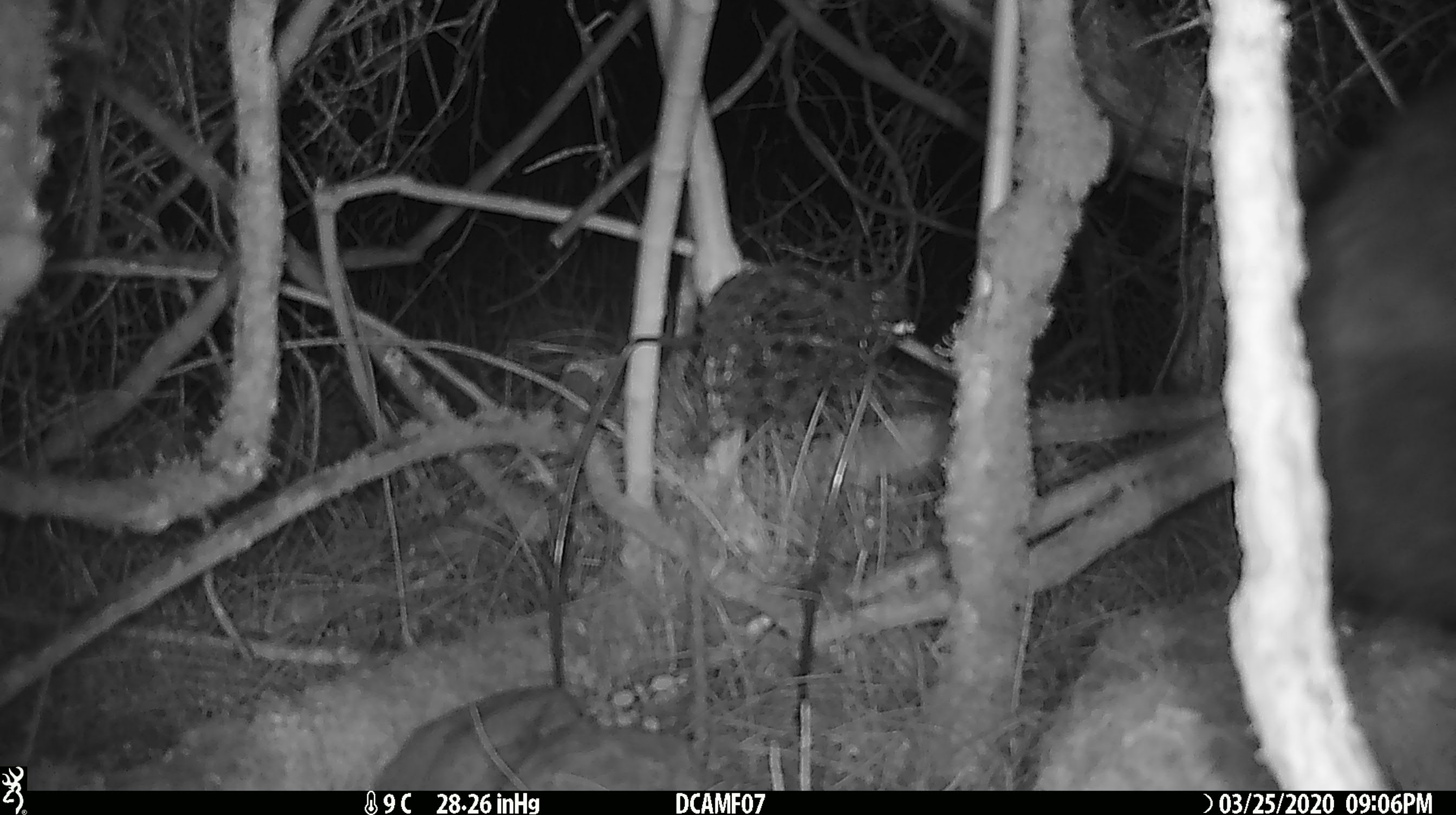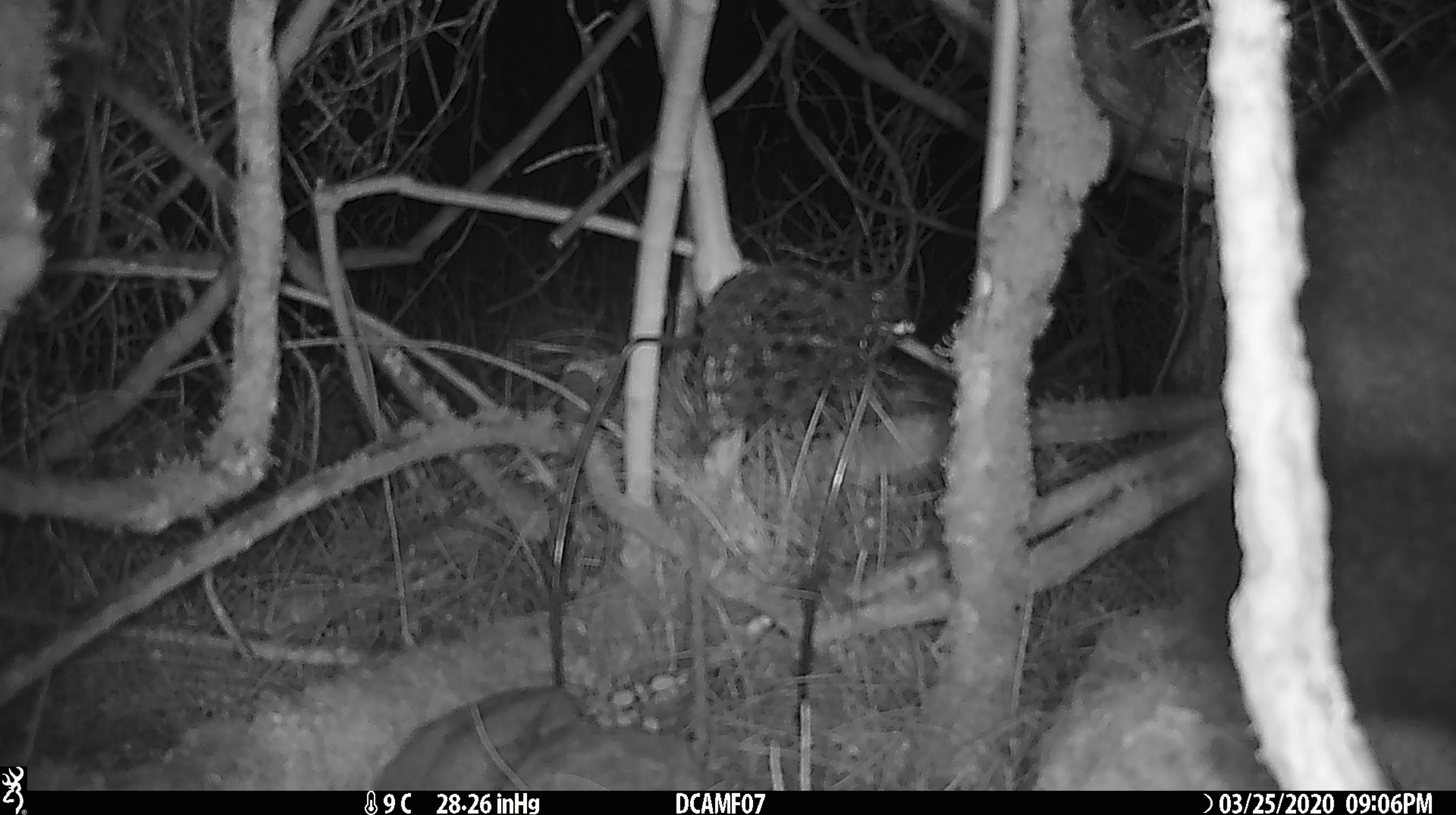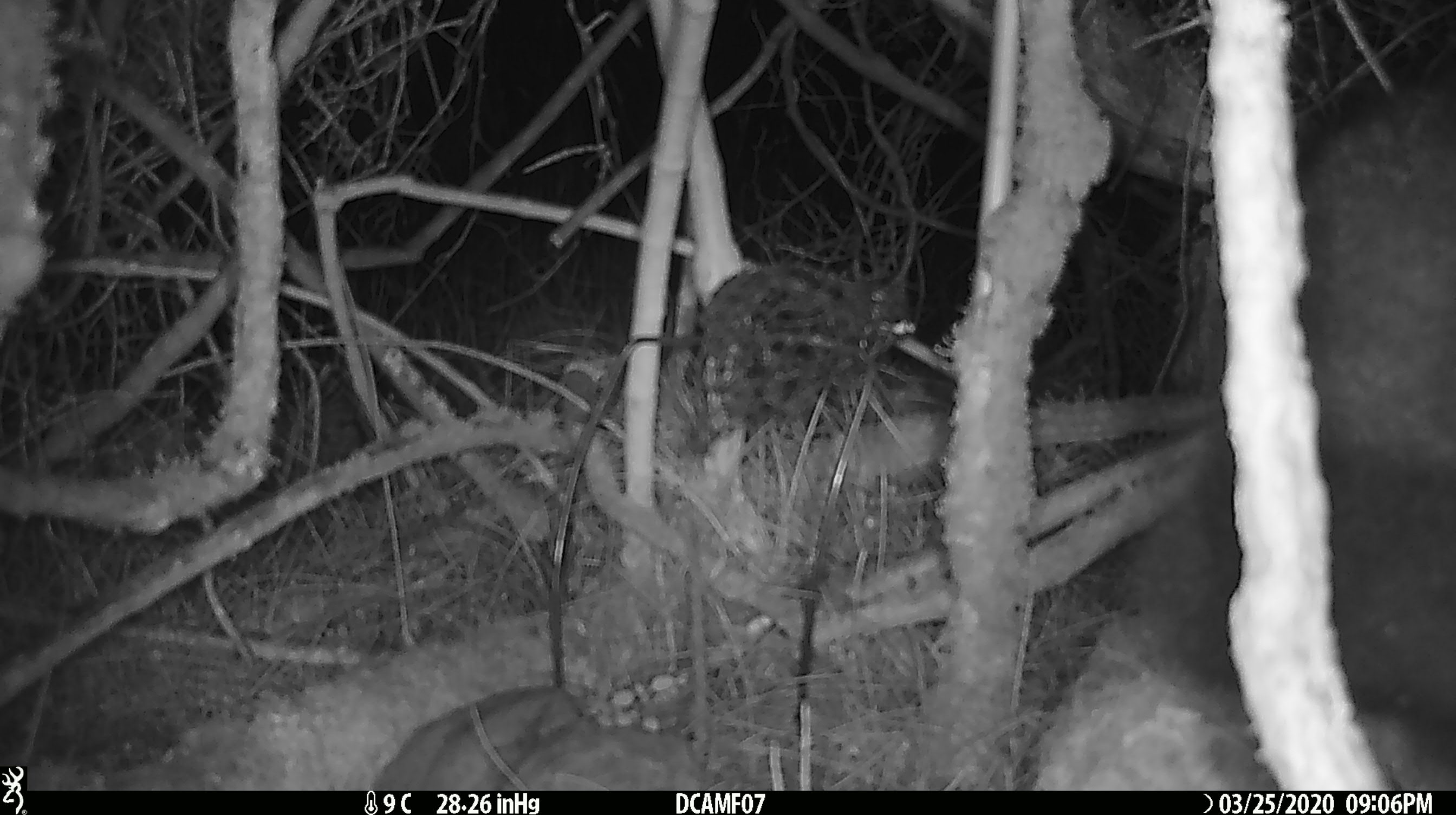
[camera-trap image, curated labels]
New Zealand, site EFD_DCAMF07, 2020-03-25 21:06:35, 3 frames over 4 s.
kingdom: Animalia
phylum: Chordata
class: Mammalia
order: Diprotodontia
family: Phalangeridae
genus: Trichosurus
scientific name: Trichosurus vulpecula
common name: common brushtail possum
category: possum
Possum (common brushtail possum) (Trichosurus vulpecula).